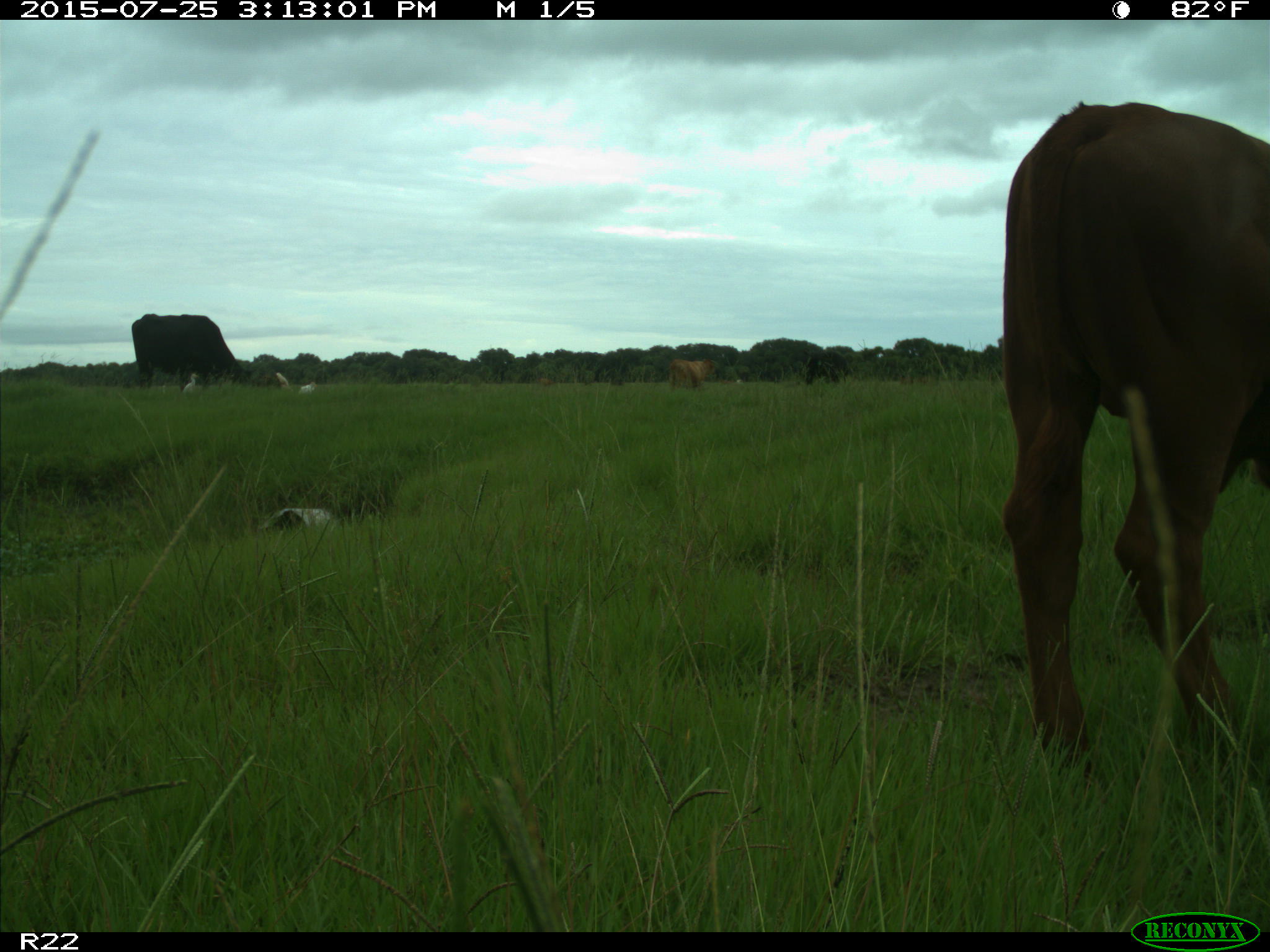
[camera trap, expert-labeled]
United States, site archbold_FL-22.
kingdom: Animalia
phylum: Chordata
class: Mammalia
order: Artiodactyla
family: Bovidae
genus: Bos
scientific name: Bos taurus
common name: domestic cow